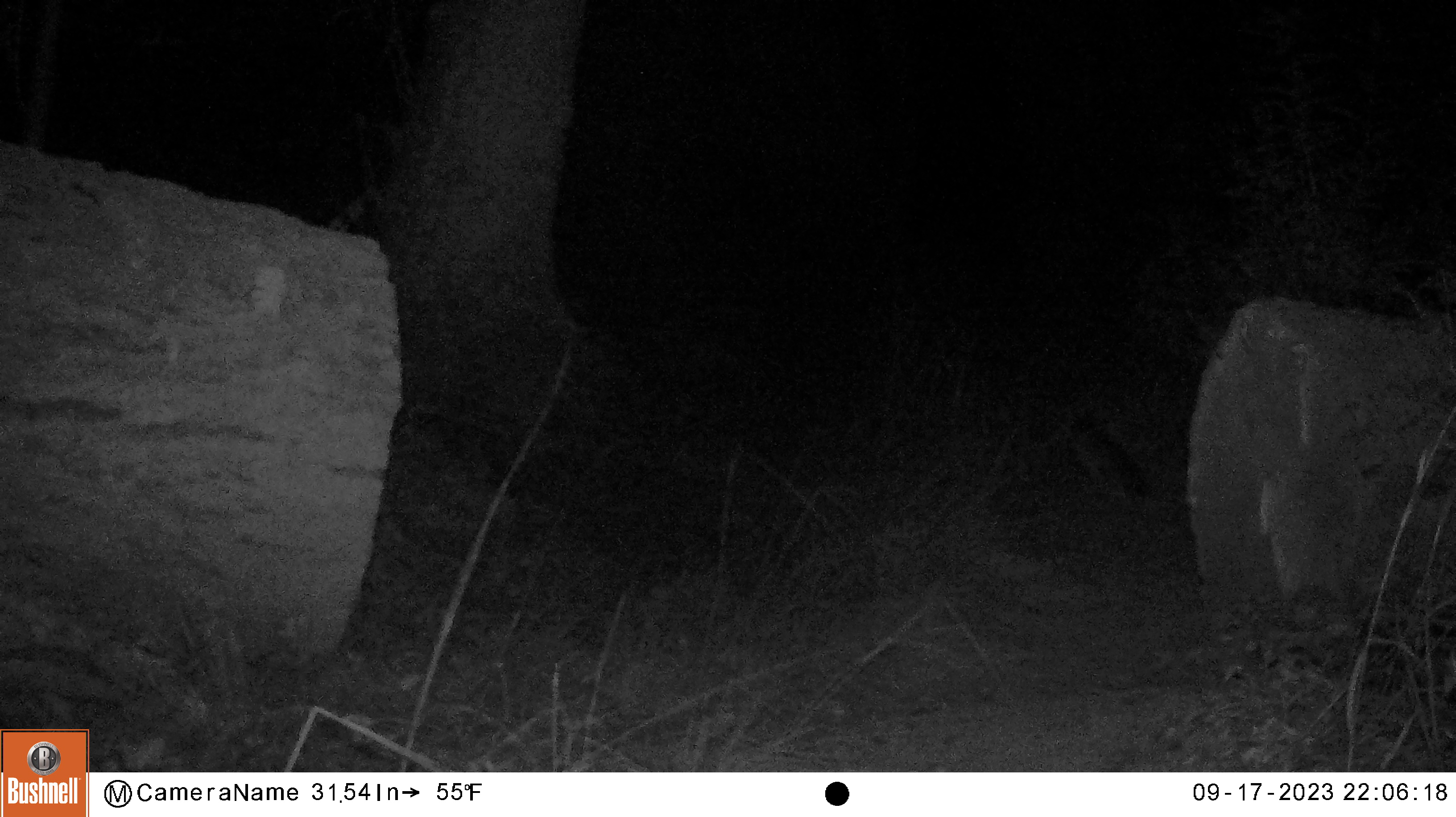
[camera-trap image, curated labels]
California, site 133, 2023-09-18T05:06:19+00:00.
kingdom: Animalia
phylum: Chordata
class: Mammalia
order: Carnivora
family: Canidae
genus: Urocyon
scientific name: Urocyon cinereoargenteus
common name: gray fox